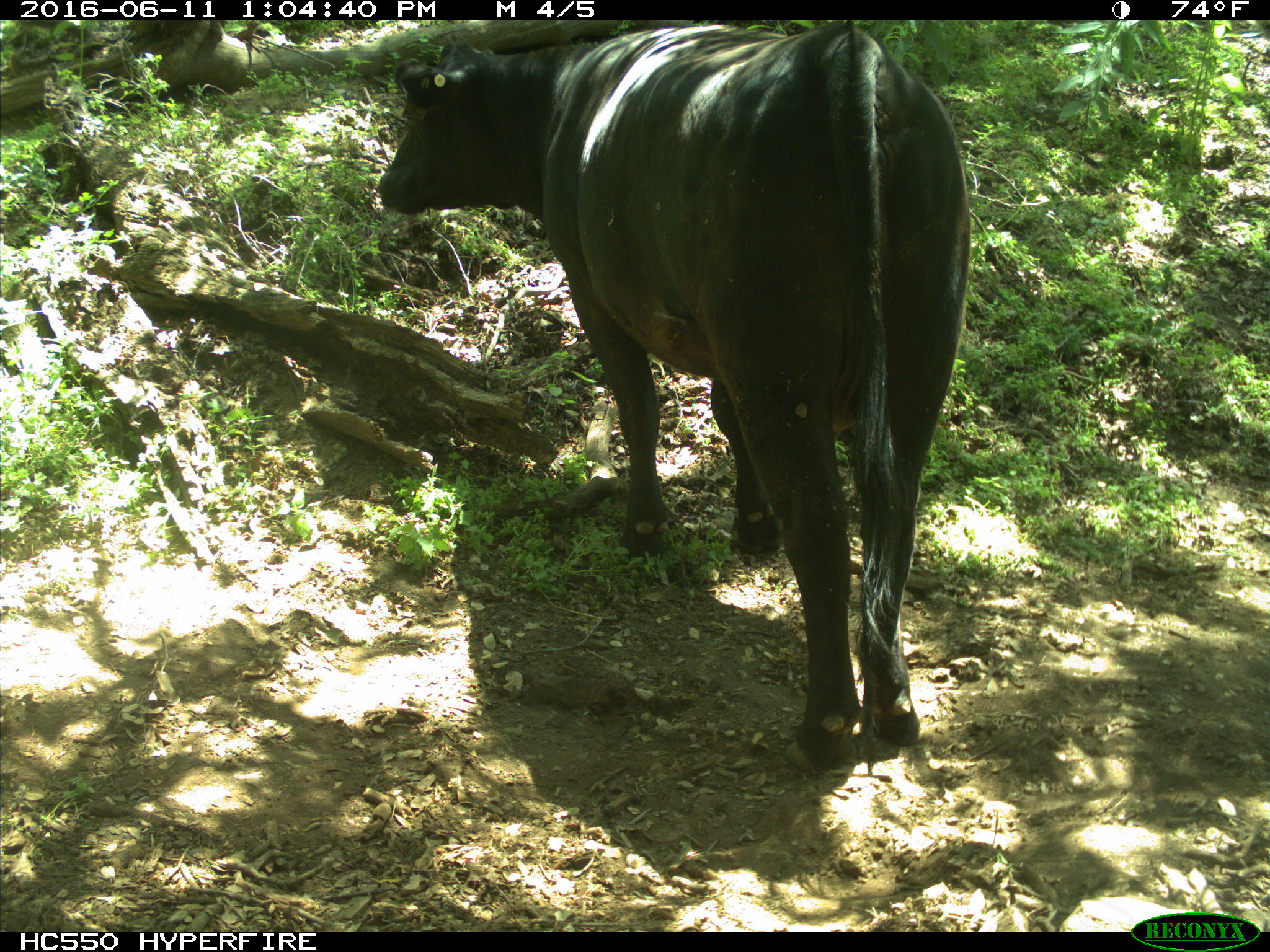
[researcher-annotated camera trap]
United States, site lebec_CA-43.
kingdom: Animalia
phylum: Chordata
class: Mammalia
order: Artiodactyla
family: Bovidae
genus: Bos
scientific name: Bos taurus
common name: domestic cow